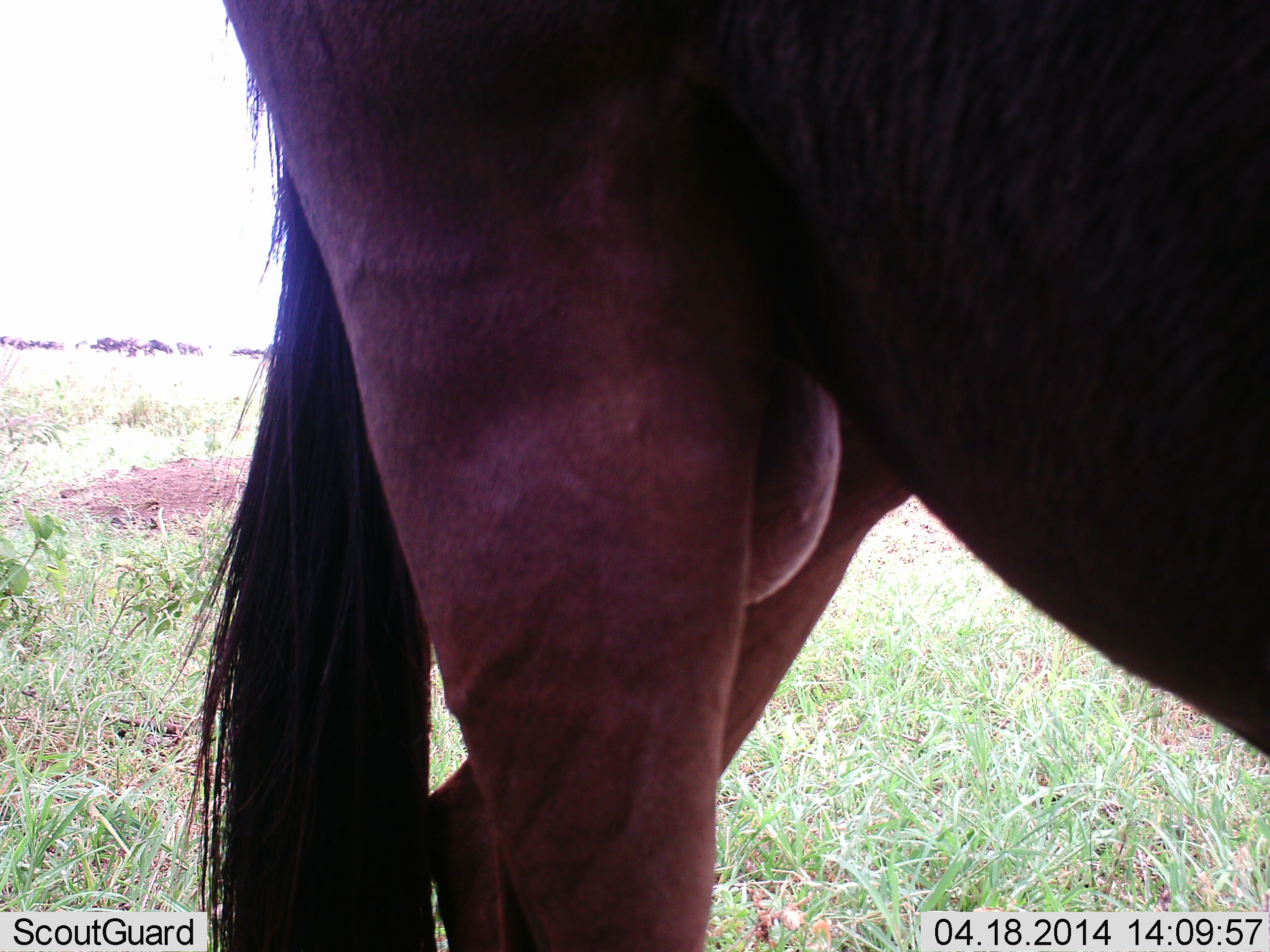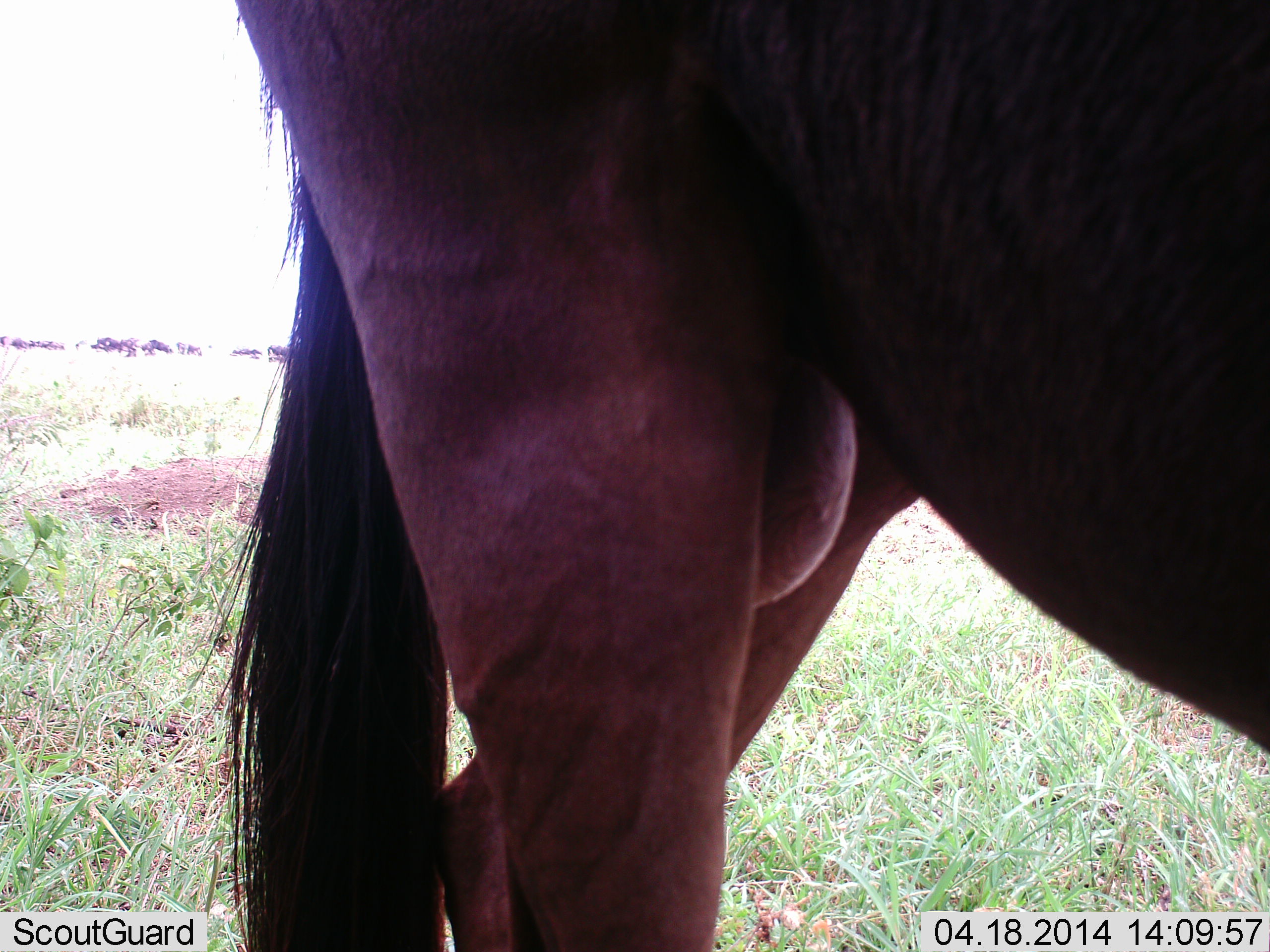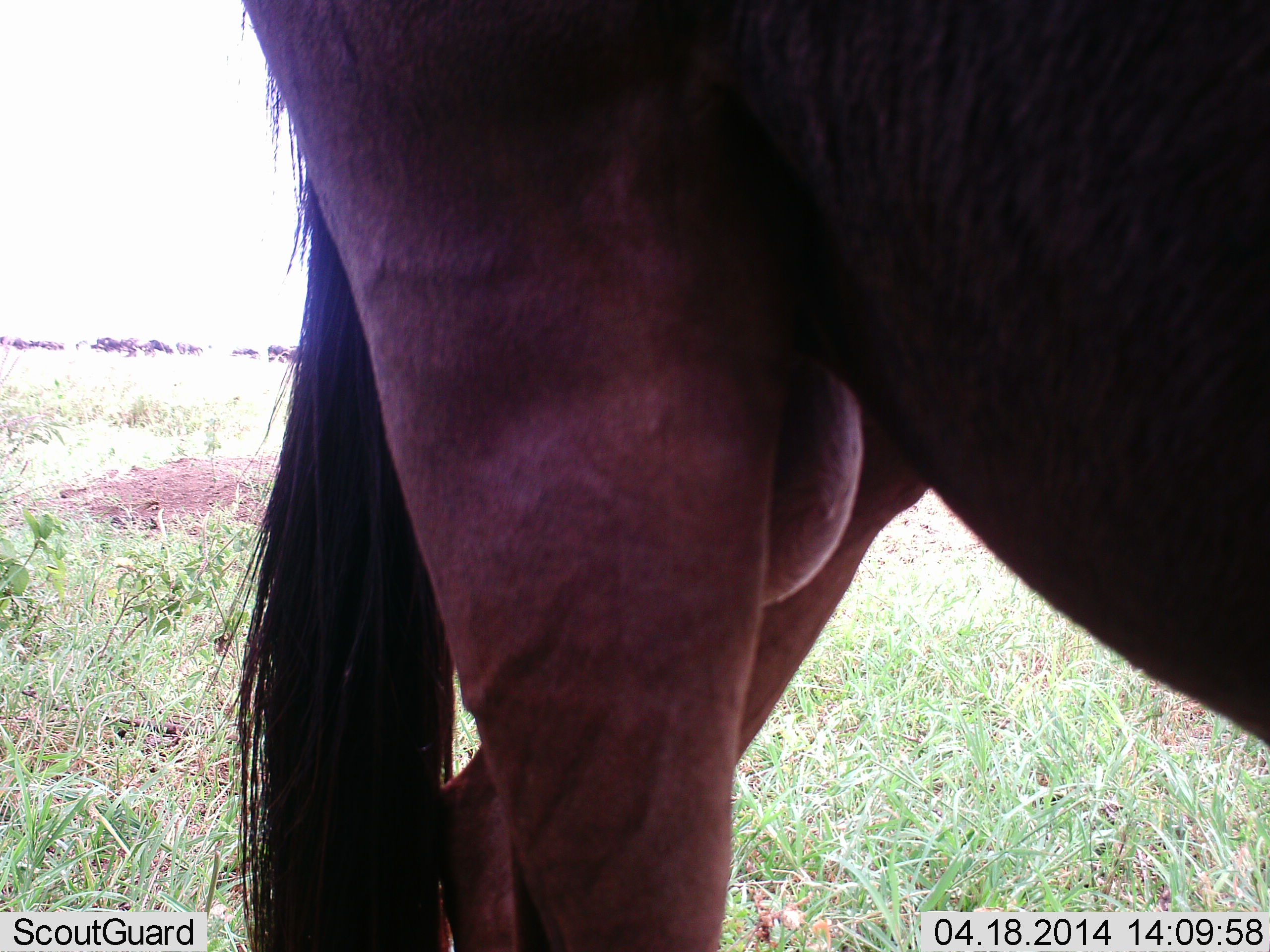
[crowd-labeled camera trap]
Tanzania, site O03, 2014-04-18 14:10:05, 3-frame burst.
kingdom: Animalia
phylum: Chordata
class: Mammalia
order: Artiodactyla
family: Bovidae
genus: Connochaetes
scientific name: Connochaetes taurinus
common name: blue wildebeest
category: wildebeest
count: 1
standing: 73%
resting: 0%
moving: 36%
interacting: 0%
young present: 0%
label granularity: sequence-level